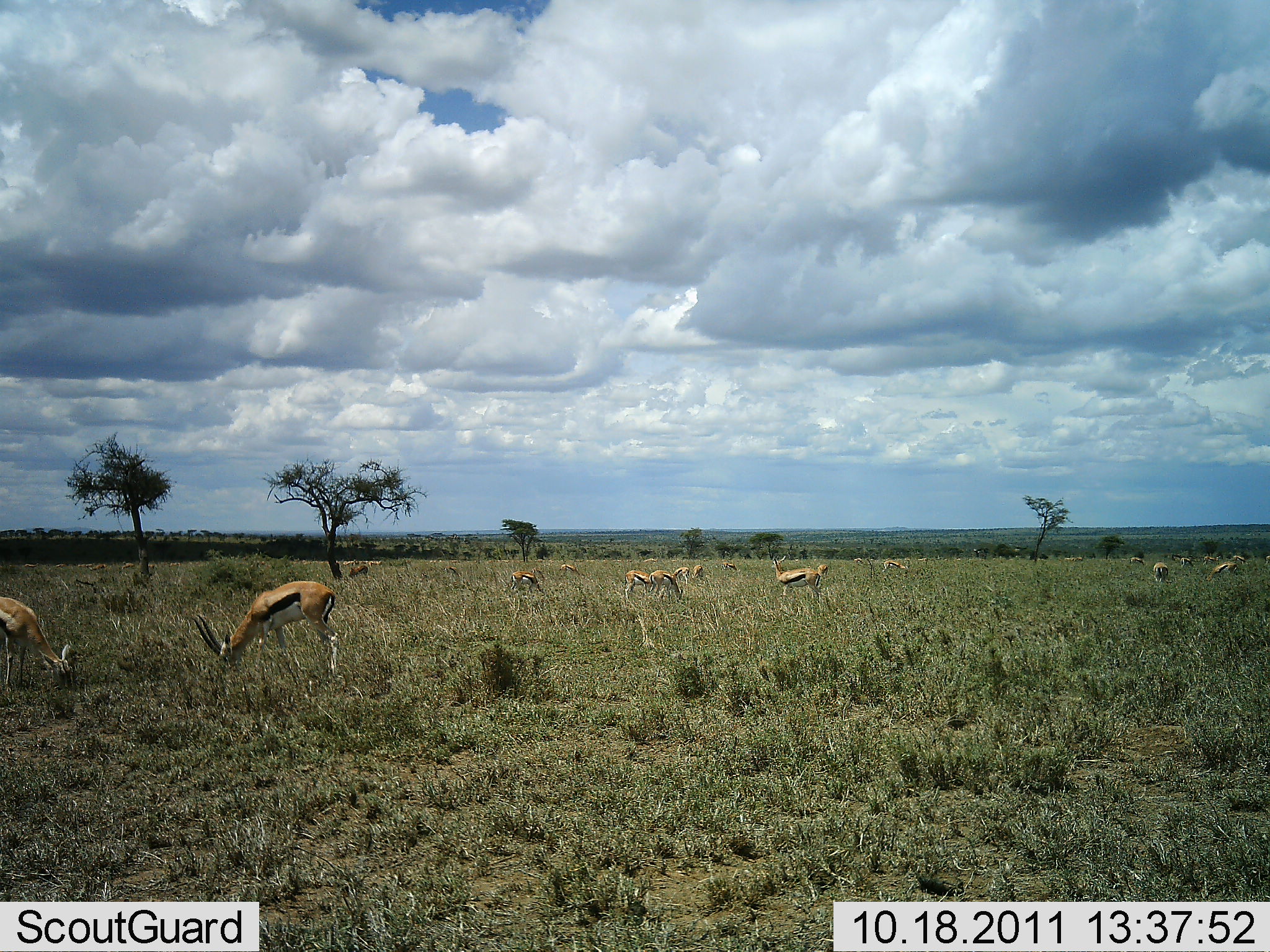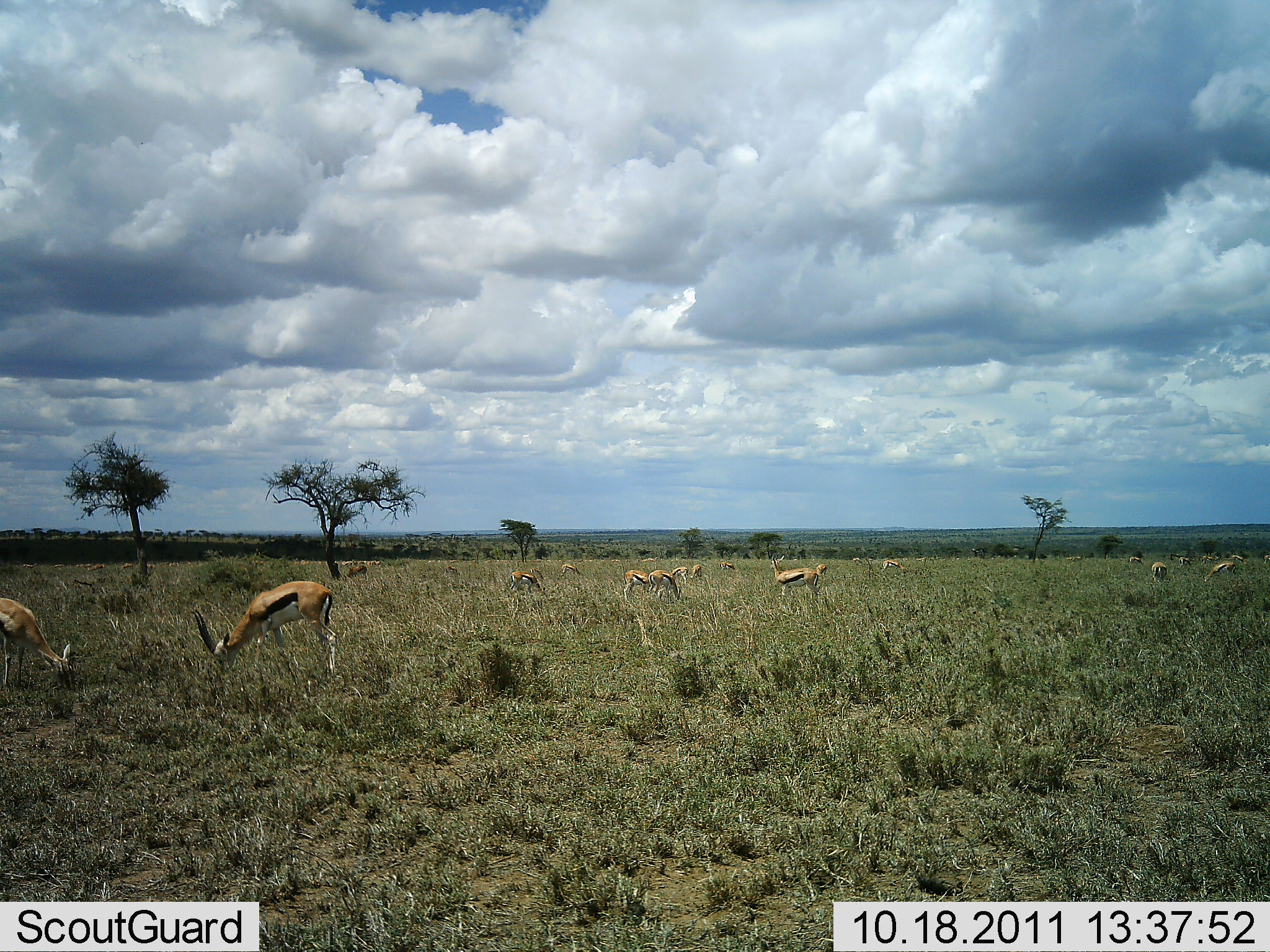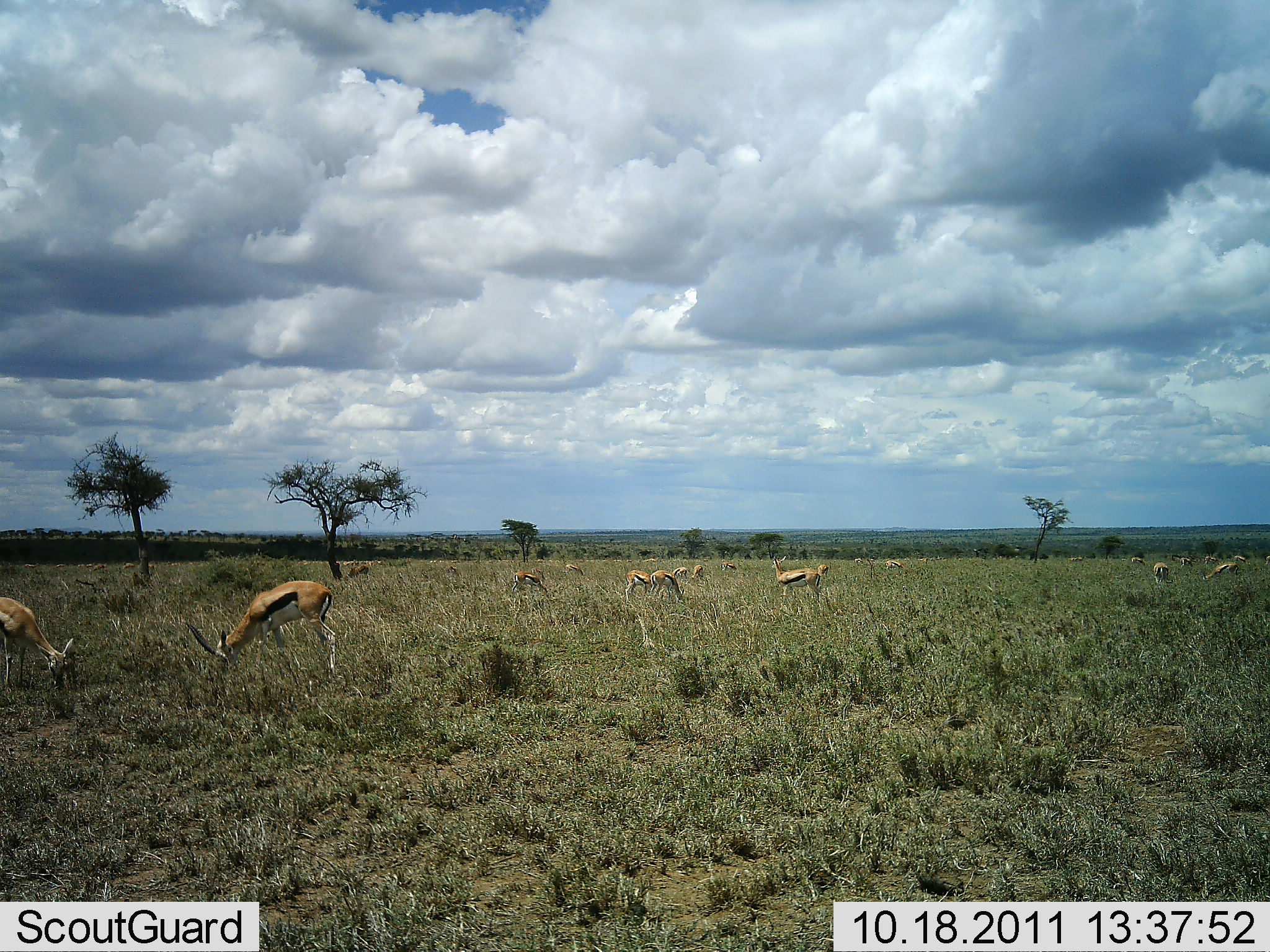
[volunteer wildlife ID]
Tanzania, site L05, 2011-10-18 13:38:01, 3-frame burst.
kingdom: Animalia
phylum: Chordata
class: Mammalia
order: Artiodactyla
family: Bovidae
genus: Eudorcas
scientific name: Eudorcas thomsonii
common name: thomson's gazelle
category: gazellethomsons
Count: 11-50.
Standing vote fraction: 46%.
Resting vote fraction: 0%.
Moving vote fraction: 15%.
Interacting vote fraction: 0%.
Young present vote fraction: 0%.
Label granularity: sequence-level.